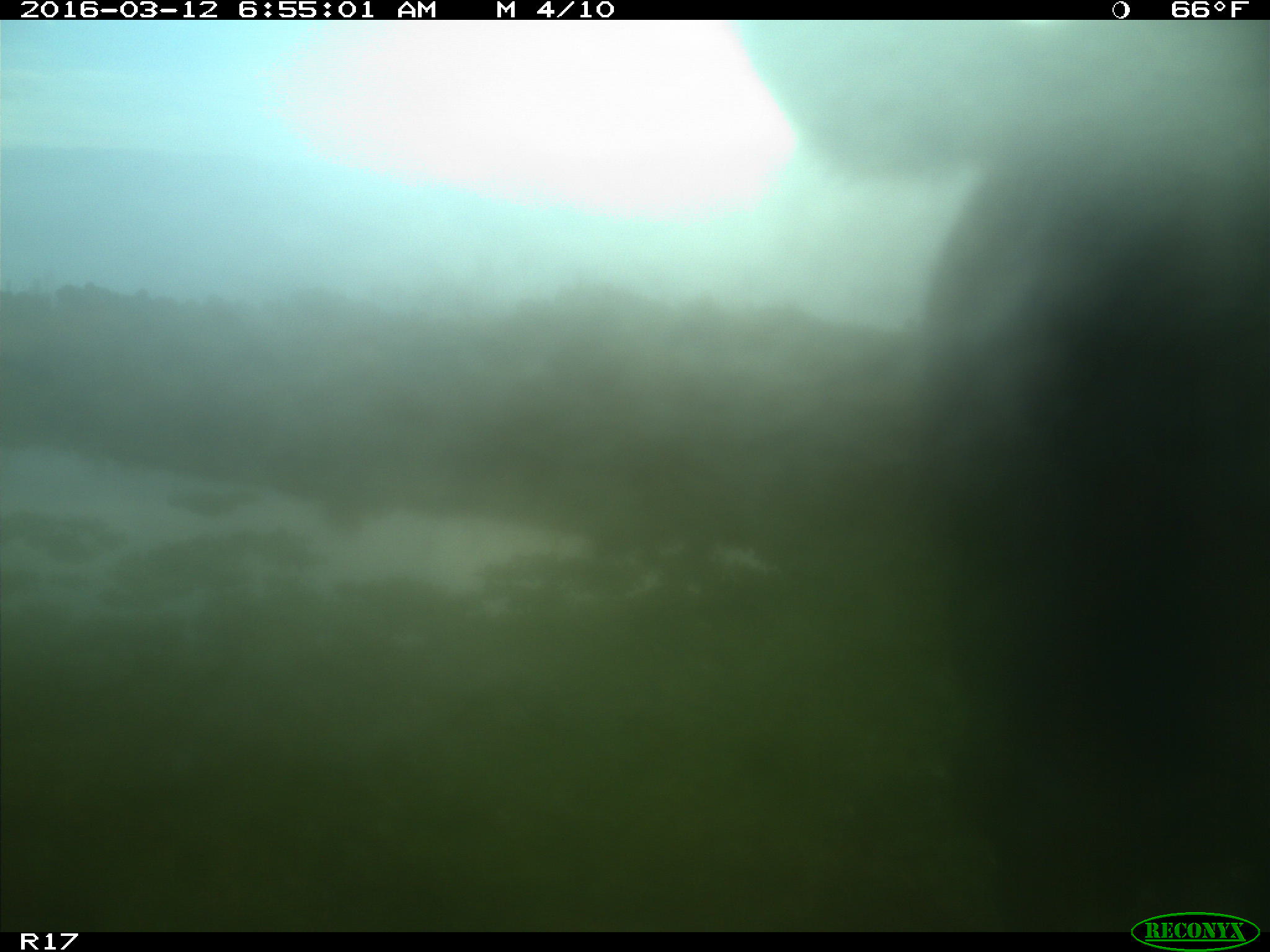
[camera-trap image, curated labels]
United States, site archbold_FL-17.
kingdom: Animalia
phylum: Chordata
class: Mammalia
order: Artiodactyla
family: Bovidae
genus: Bos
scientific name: Bos taurus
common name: domestic cow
Bos taurus (domestic cow).